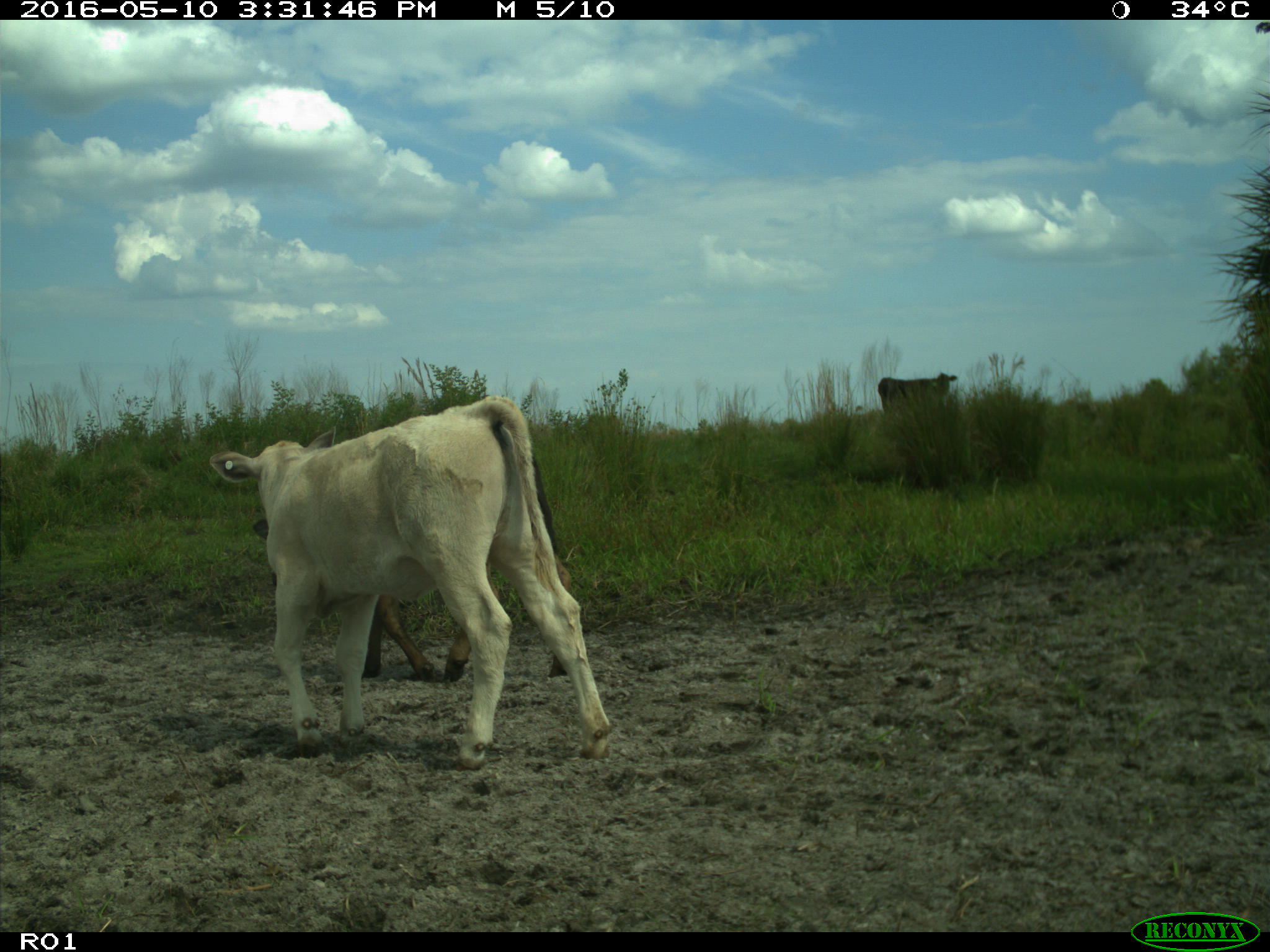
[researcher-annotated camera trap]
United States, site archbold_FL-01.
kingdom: Animalia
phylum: Chordata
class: Mammalia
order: Artiodactyla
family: Bovidae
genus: Bos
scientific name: Bos taurus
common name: domestic cow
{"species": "Bos taurus (domestic cow)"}